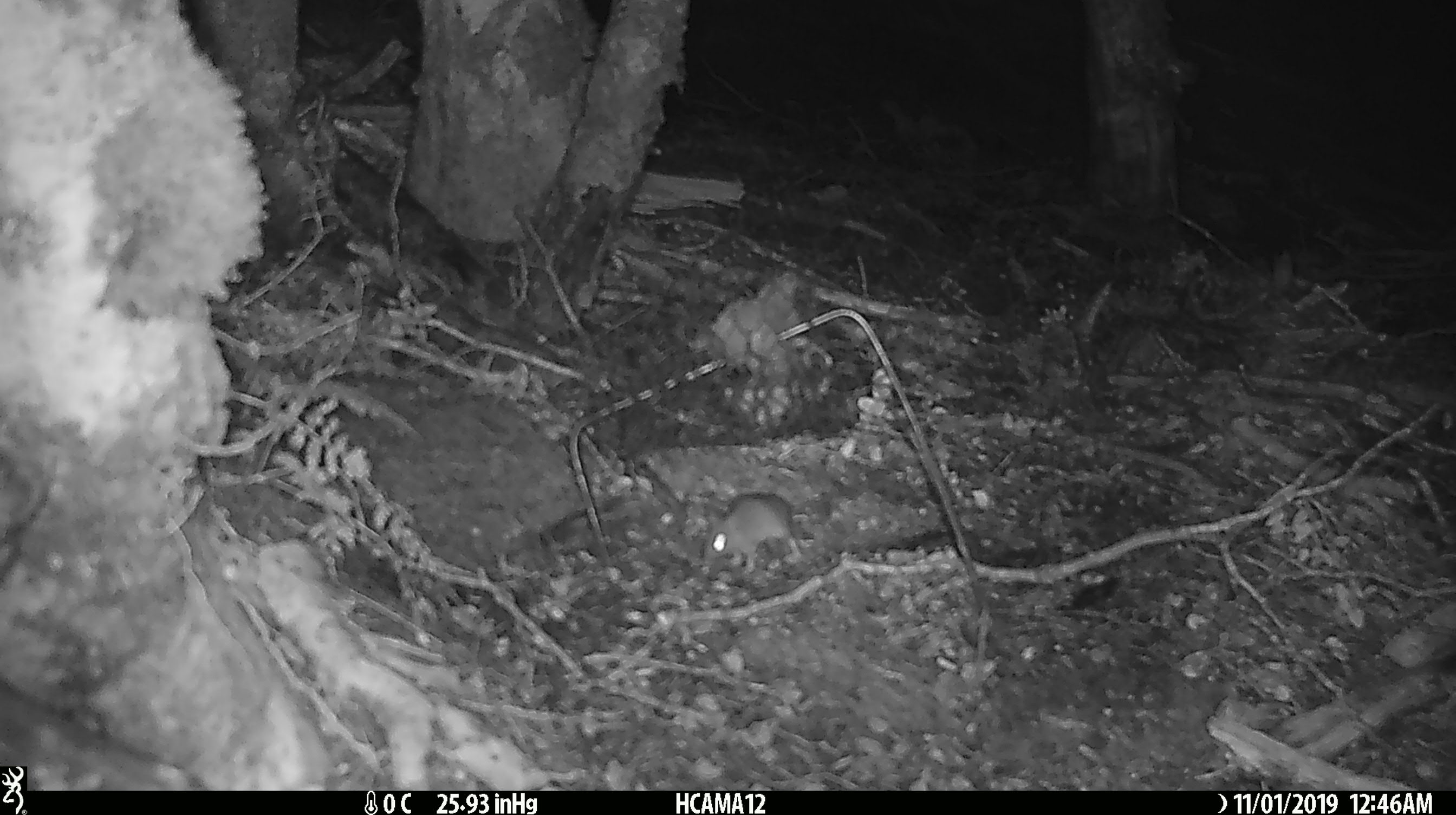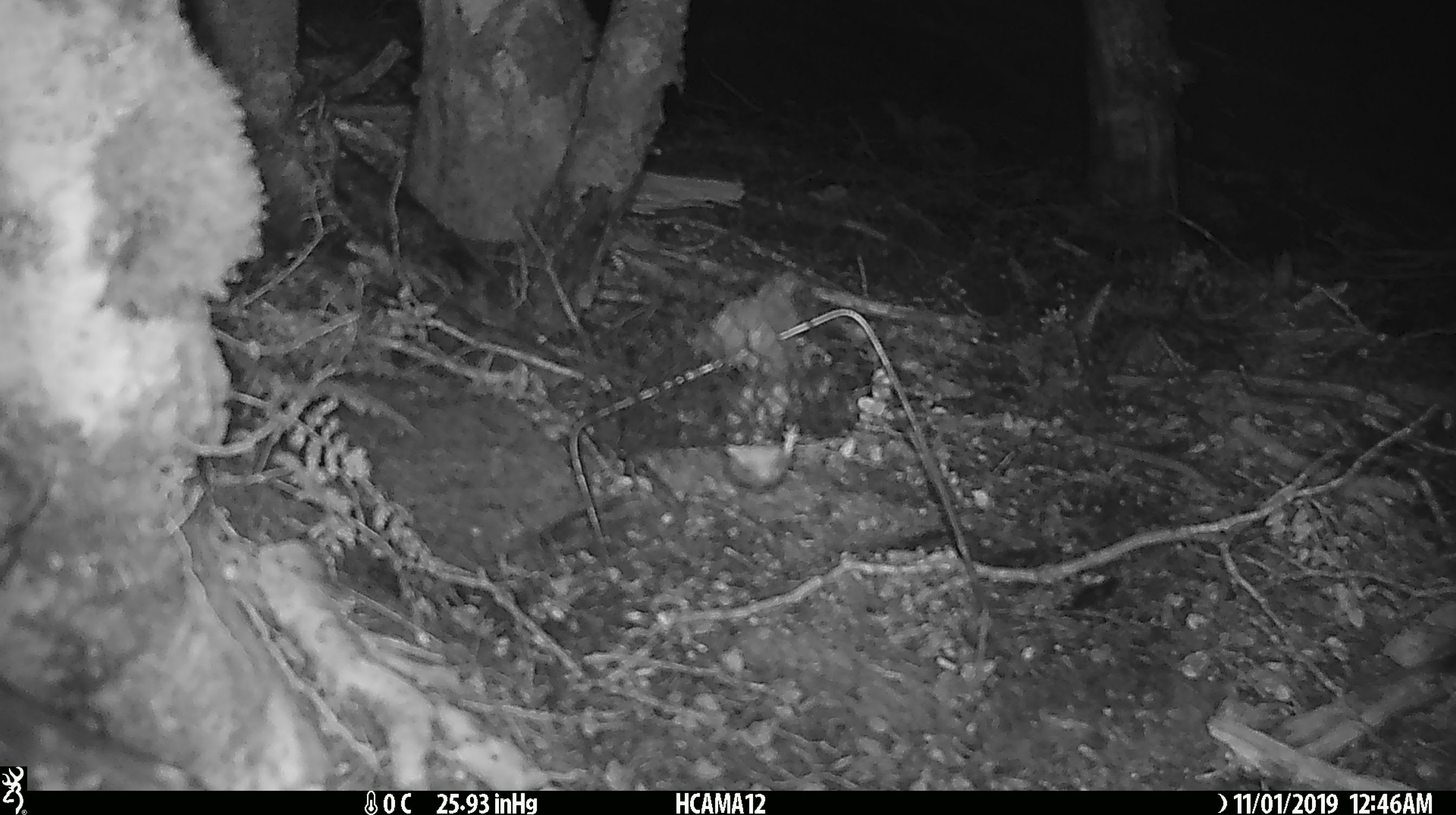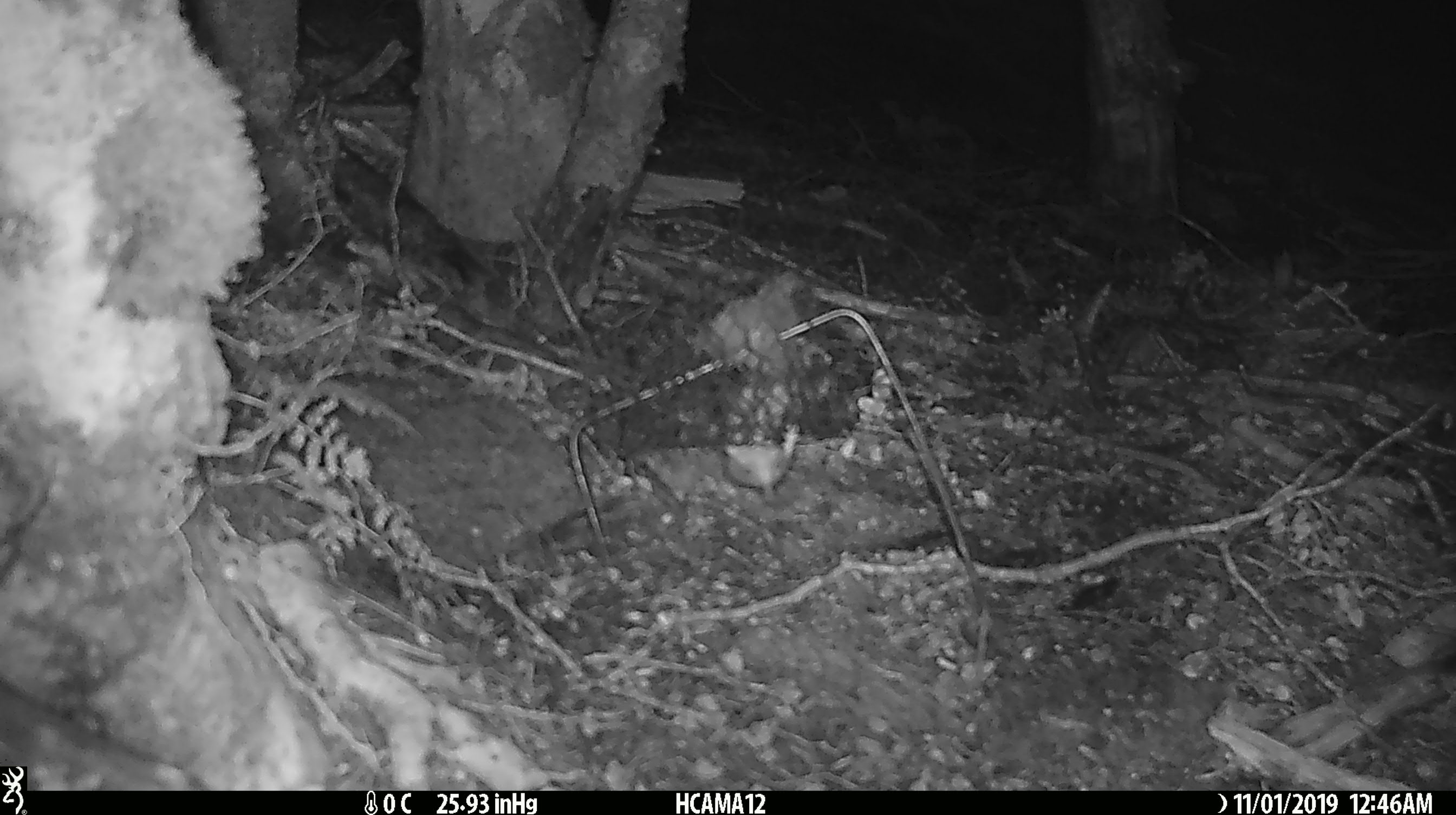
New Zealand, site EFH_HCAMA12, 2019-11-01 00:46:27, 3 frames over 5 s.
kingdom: Animalia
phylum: Chordata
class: Mammalia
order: Rodentia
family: Muridae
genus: Mus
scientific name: Mus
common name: mouse